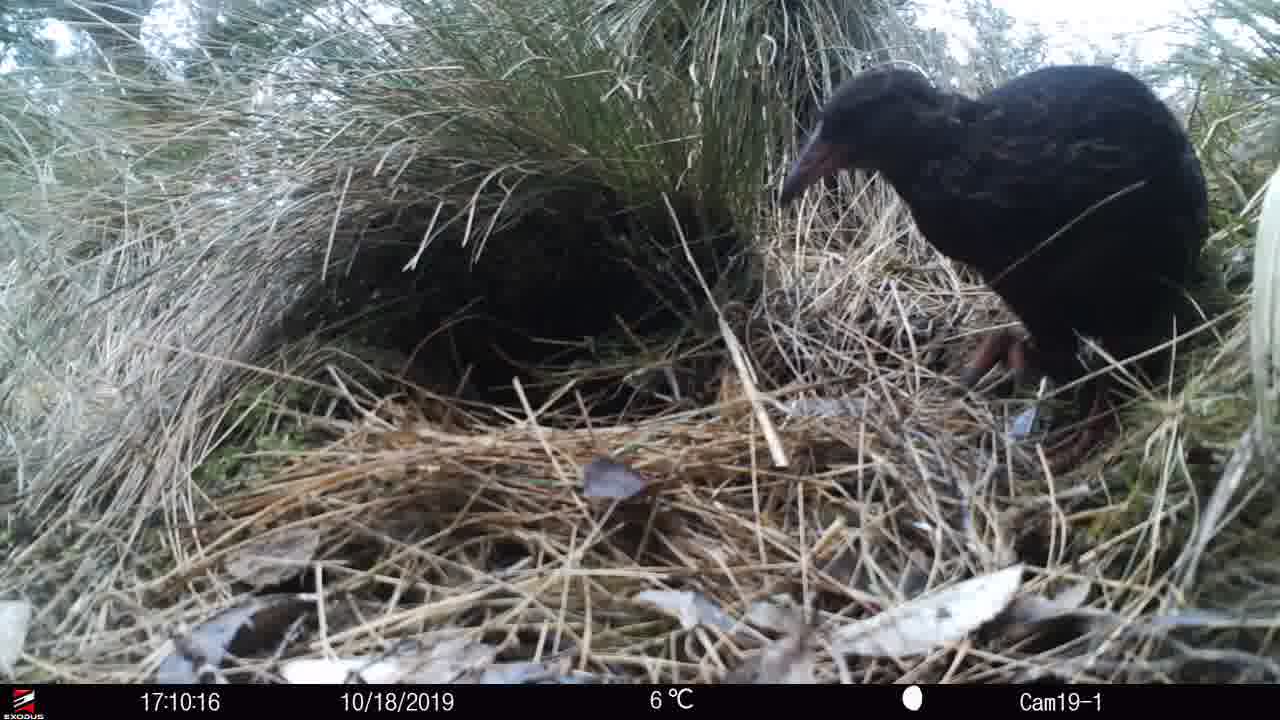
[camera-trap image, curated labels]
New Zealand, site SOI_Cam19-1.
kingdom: Animalia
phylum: Chordata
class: Aves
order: Gruiformes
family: Rallidae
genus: Gallirallus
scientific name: Gallirallus australis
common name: weka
Weka (Gallirallus australis).